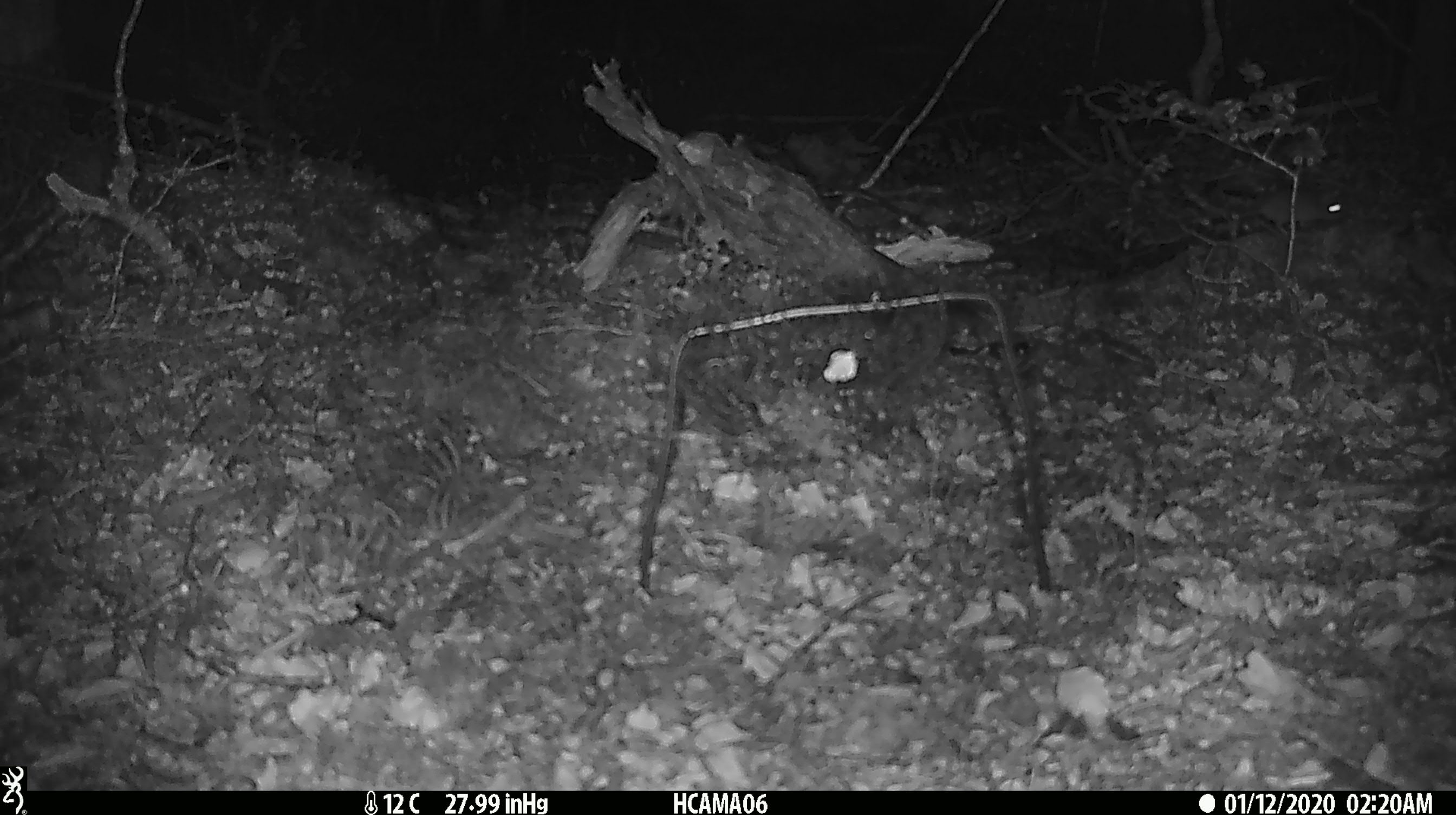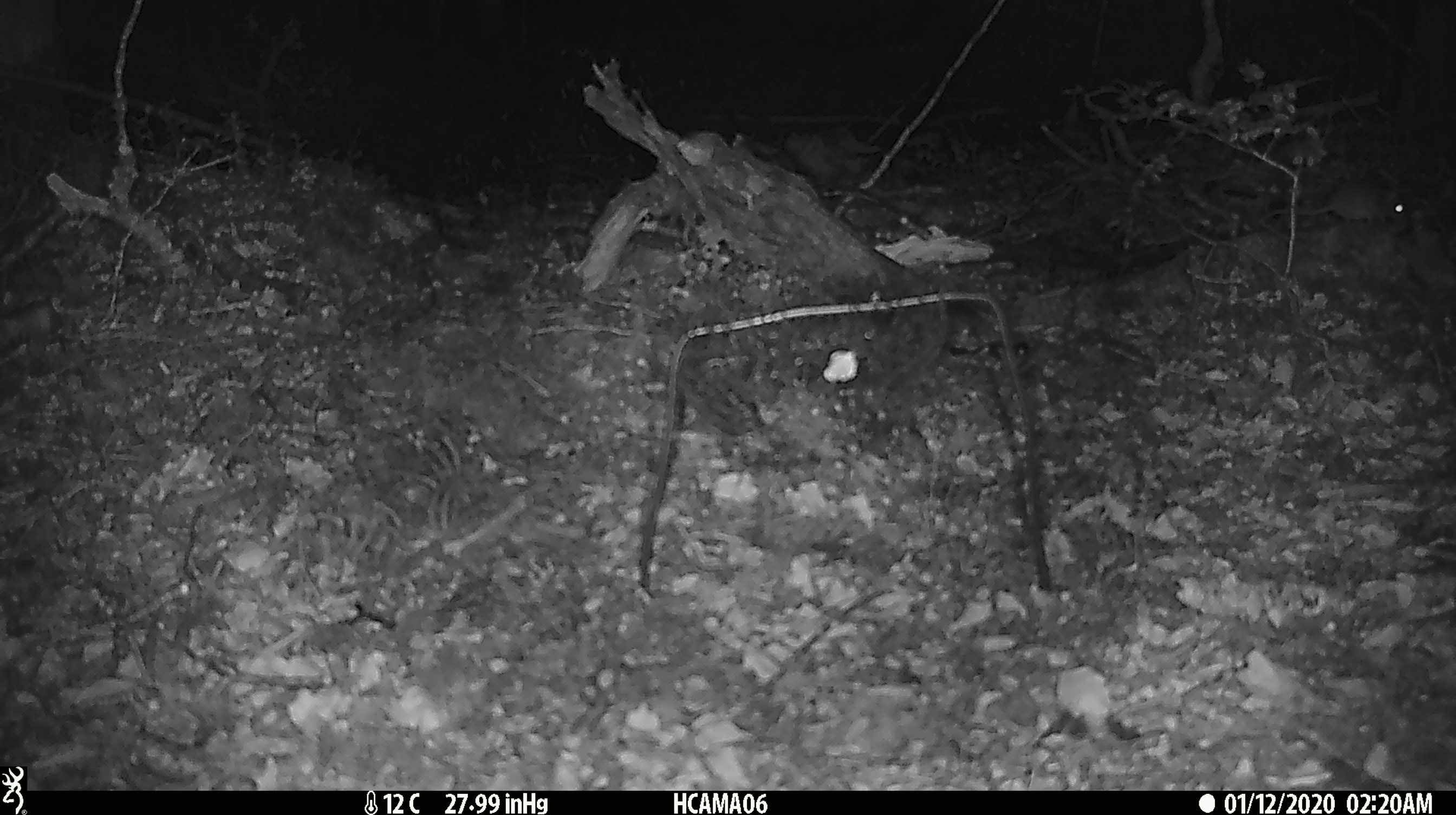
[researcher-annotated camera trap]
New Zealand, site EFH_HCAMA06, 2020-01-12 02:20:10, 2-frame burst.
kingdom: Animalia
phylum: Chordata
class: Mammalia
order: Rodentia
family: Muridae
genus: Mus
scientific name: Mus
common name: mouse